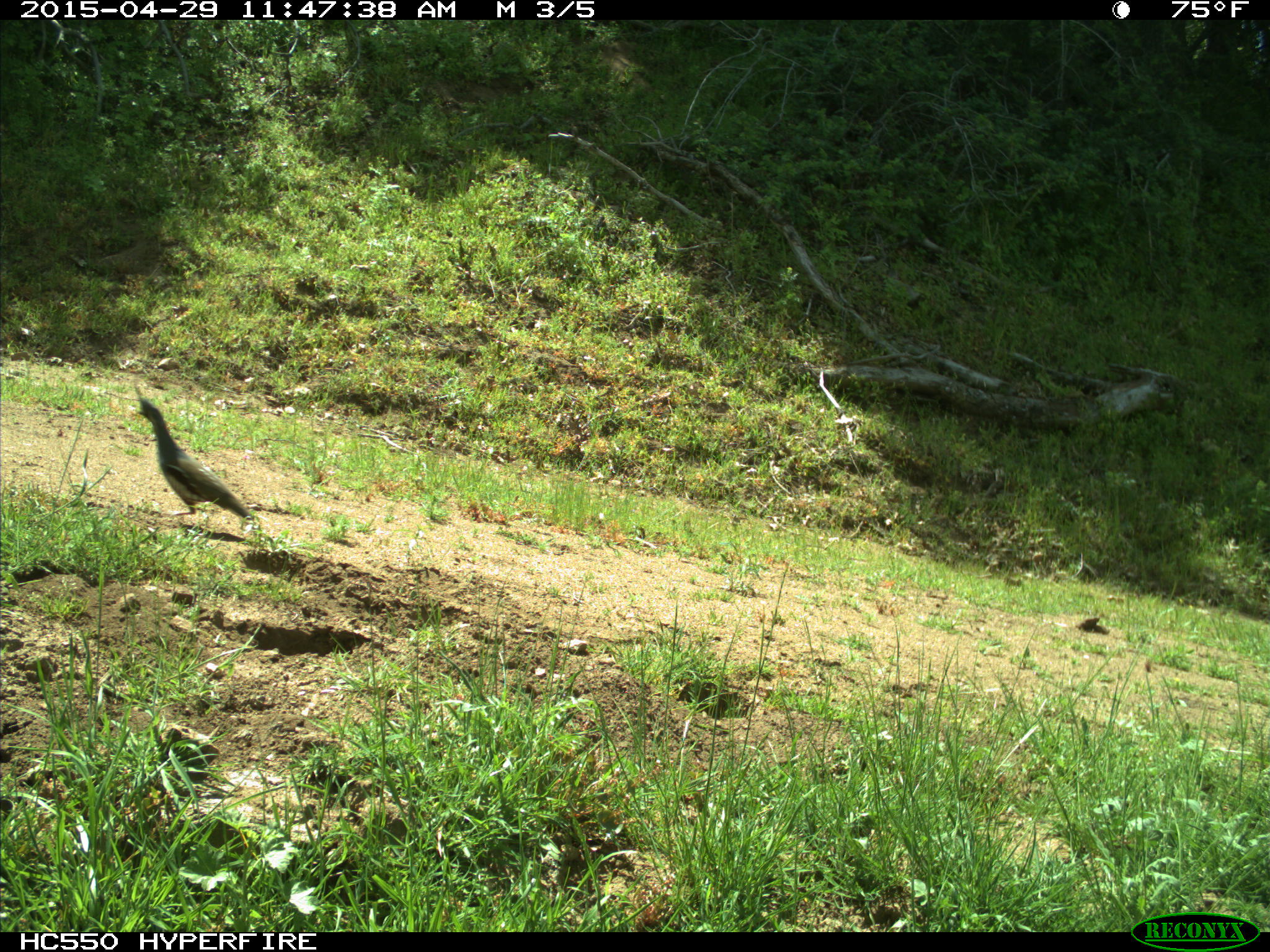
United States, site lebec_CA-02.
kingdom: Animalia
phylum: Chordata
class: Aves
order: Galliformes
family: Odontophoridae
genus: Callipepla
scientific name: Callipepla californica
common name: california quail